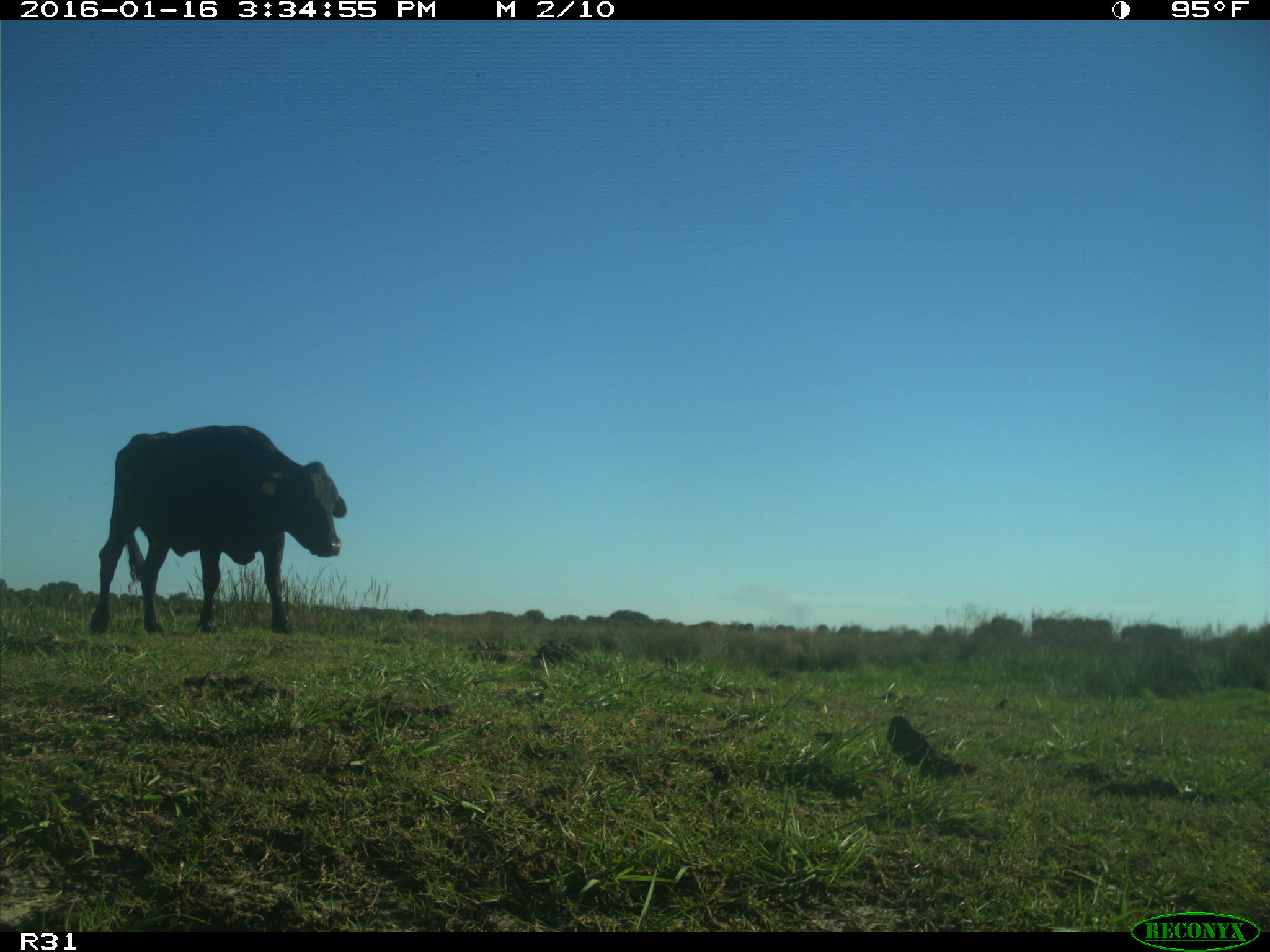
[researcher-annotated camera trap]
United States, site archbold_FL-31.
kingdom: Animalia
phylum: Chordata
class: Mammalia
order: Artiodactyla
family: Bovidae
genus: Bos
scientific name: Bos taurus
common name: domestic cow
Bos taurus (domestic cow).